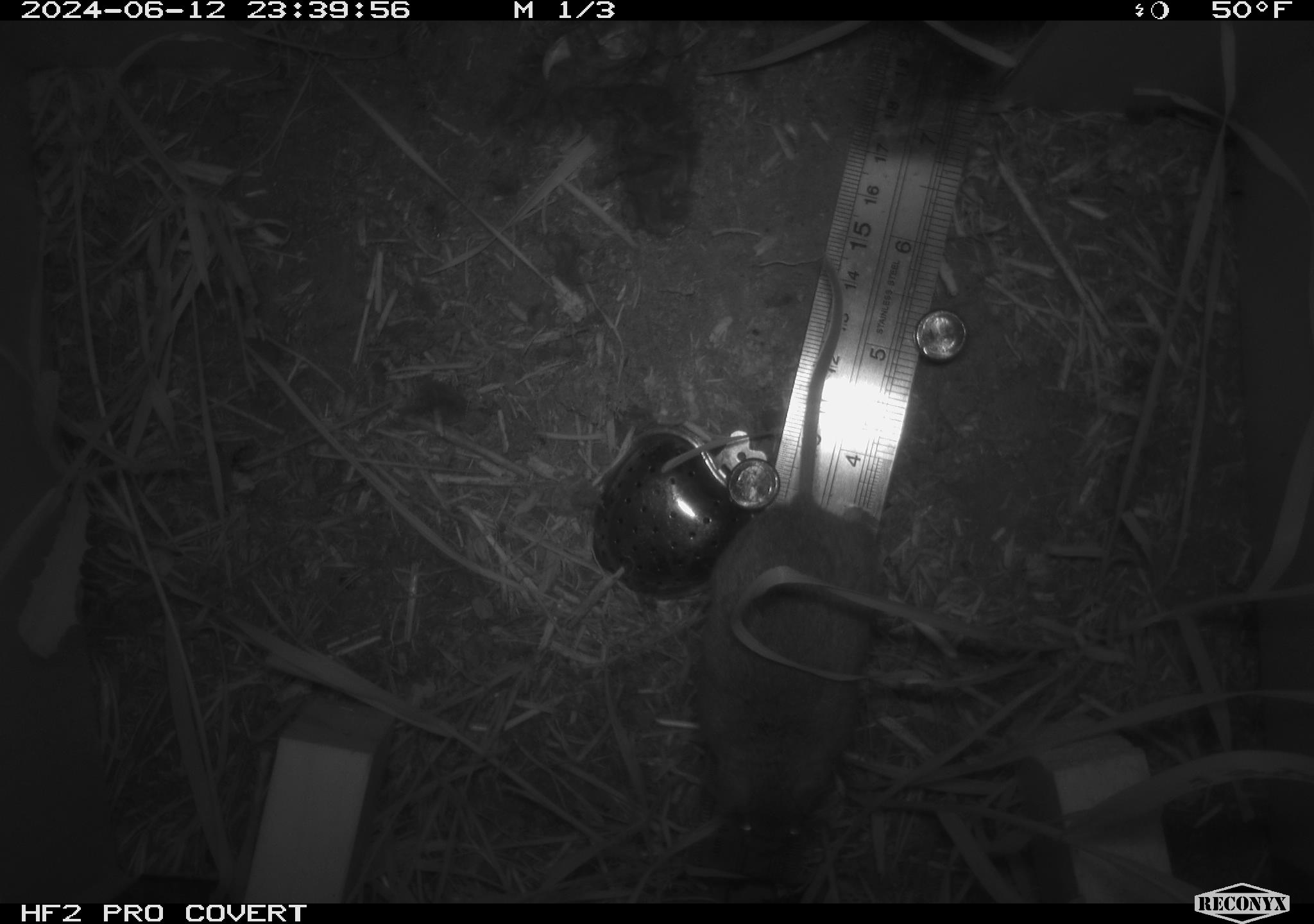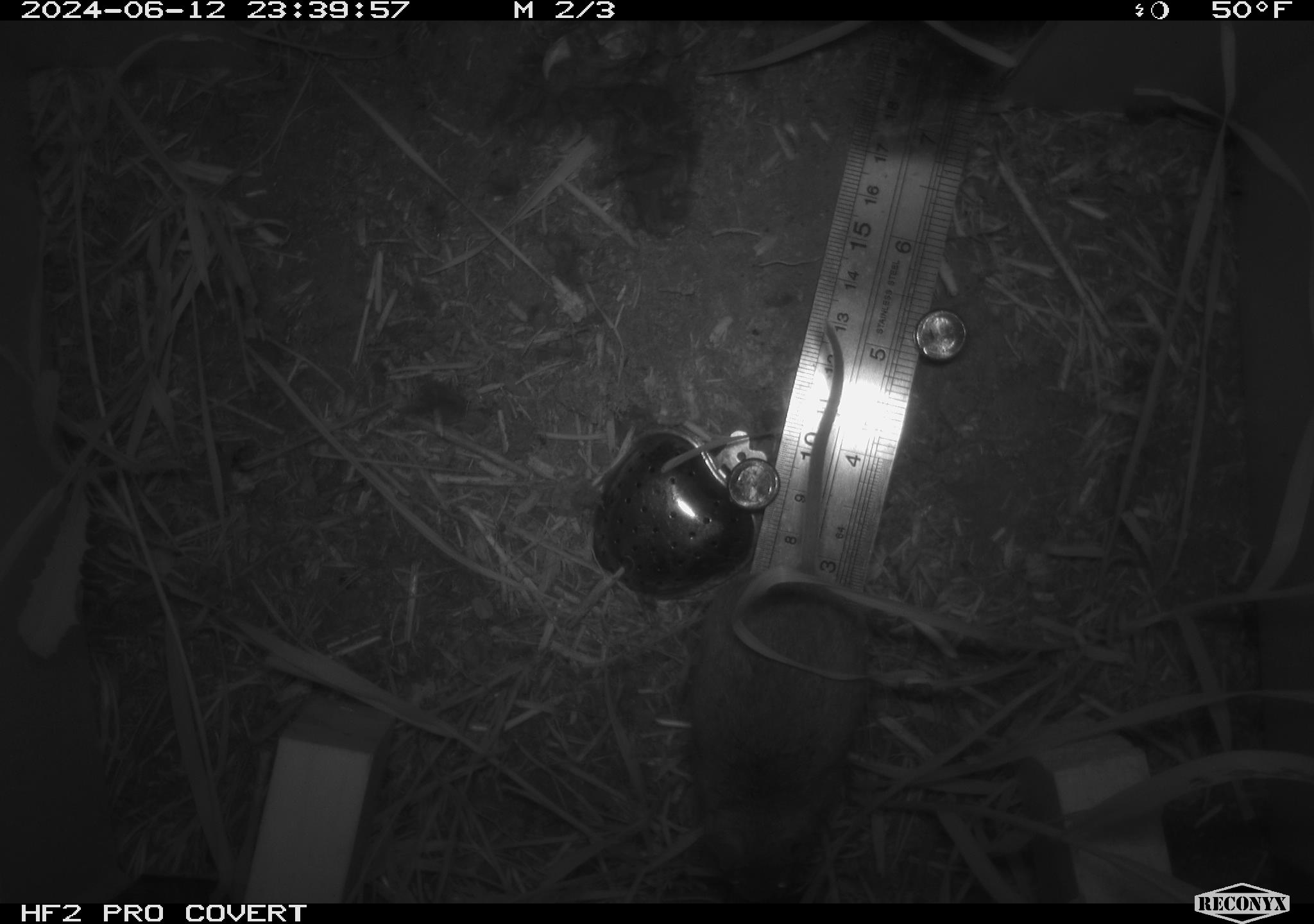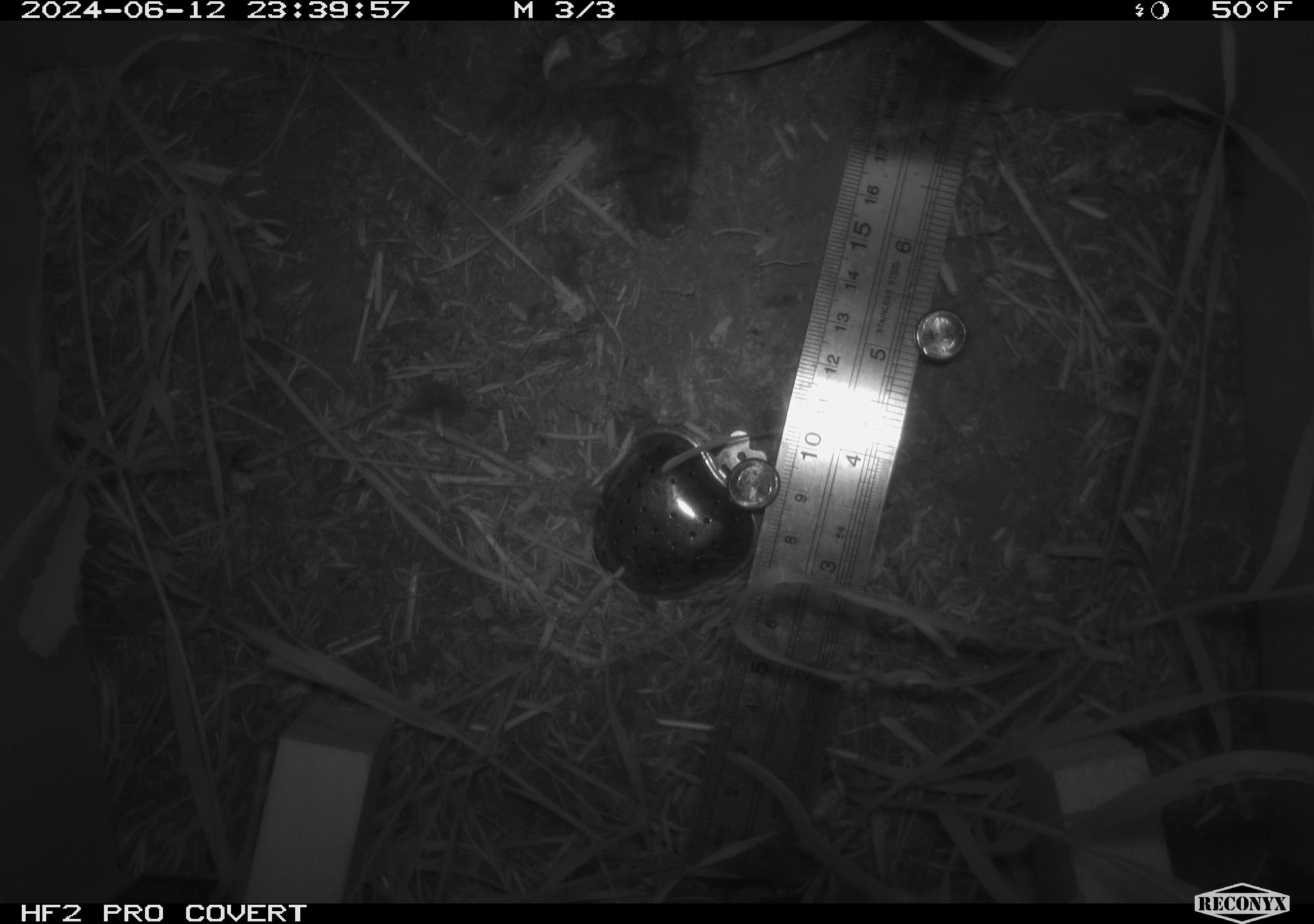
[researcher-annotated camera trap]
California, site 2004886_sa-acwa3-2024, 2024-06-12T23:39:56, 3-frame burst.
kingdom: Animalia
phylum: Chordata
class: Mammalia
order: Rodentia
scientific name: Rodentia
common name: mouse species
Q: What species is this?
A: Mouse species (Rodentia).